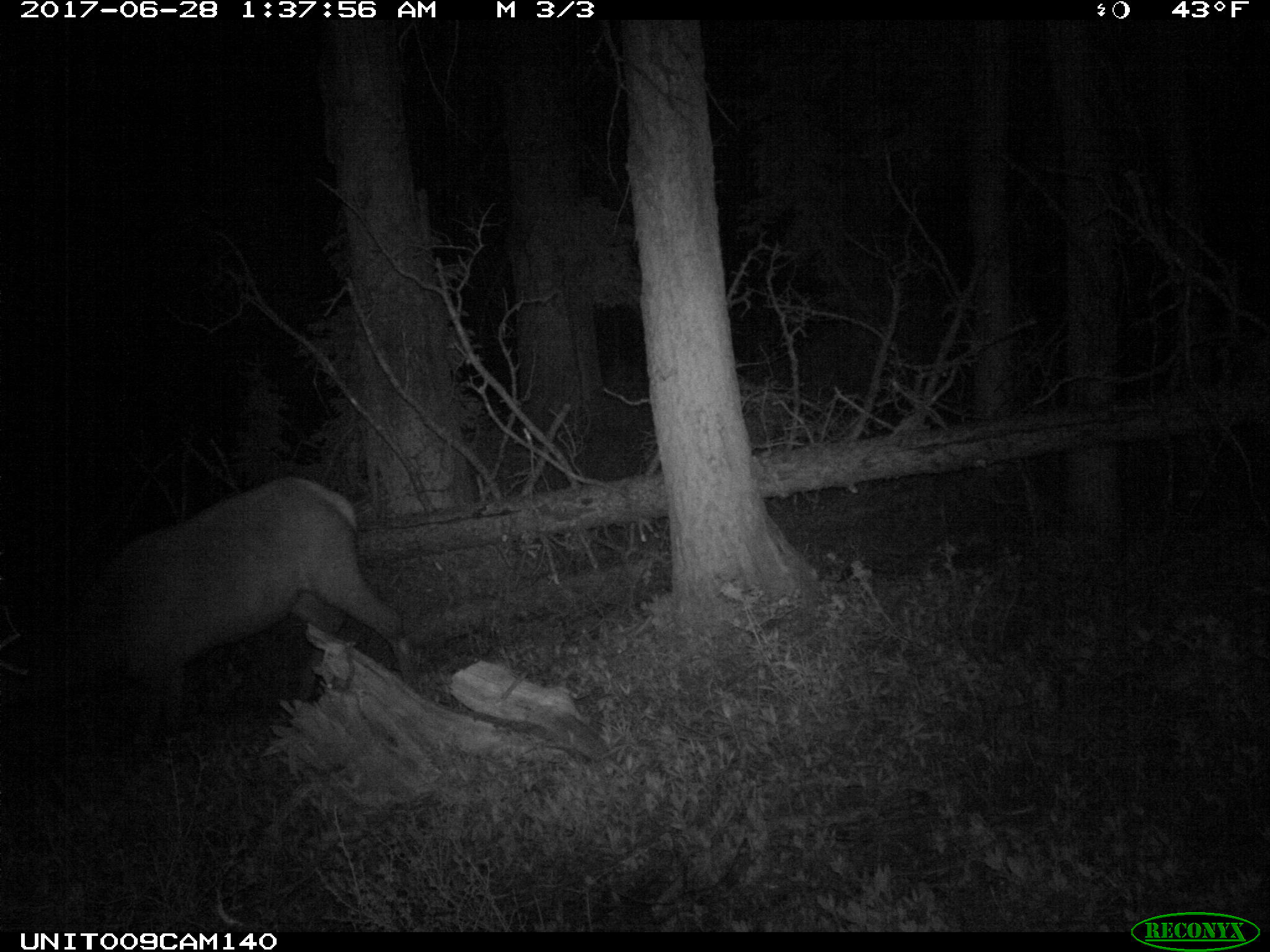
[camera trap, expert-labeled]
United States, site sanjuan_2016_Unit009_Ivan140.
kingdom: Animalia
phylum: Chordata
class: Mammalia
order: Artiodactyla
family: Cervidae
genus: Cervus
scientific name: Cervus elaphus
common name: red deer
Cervus elaphus (red deer).